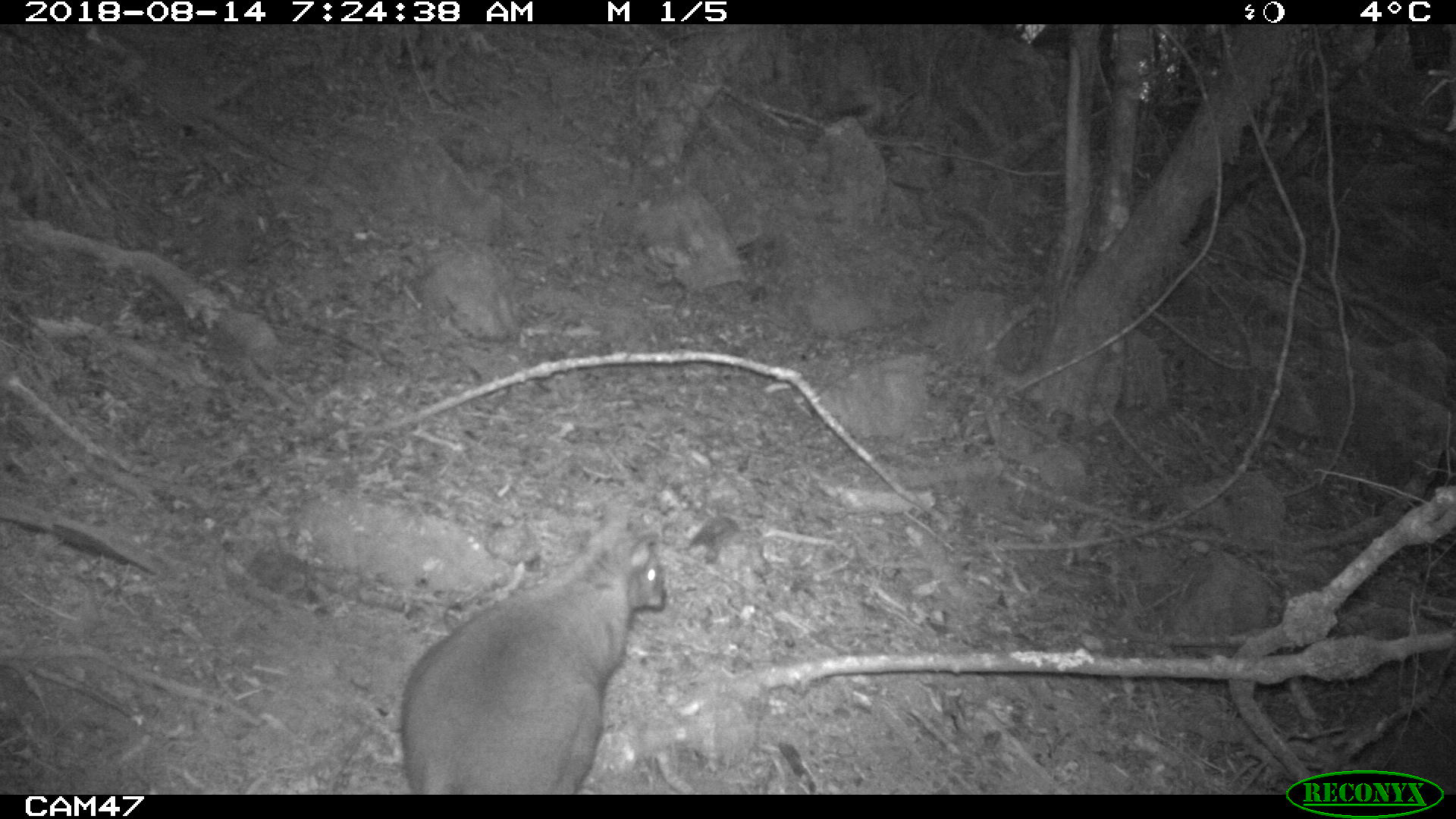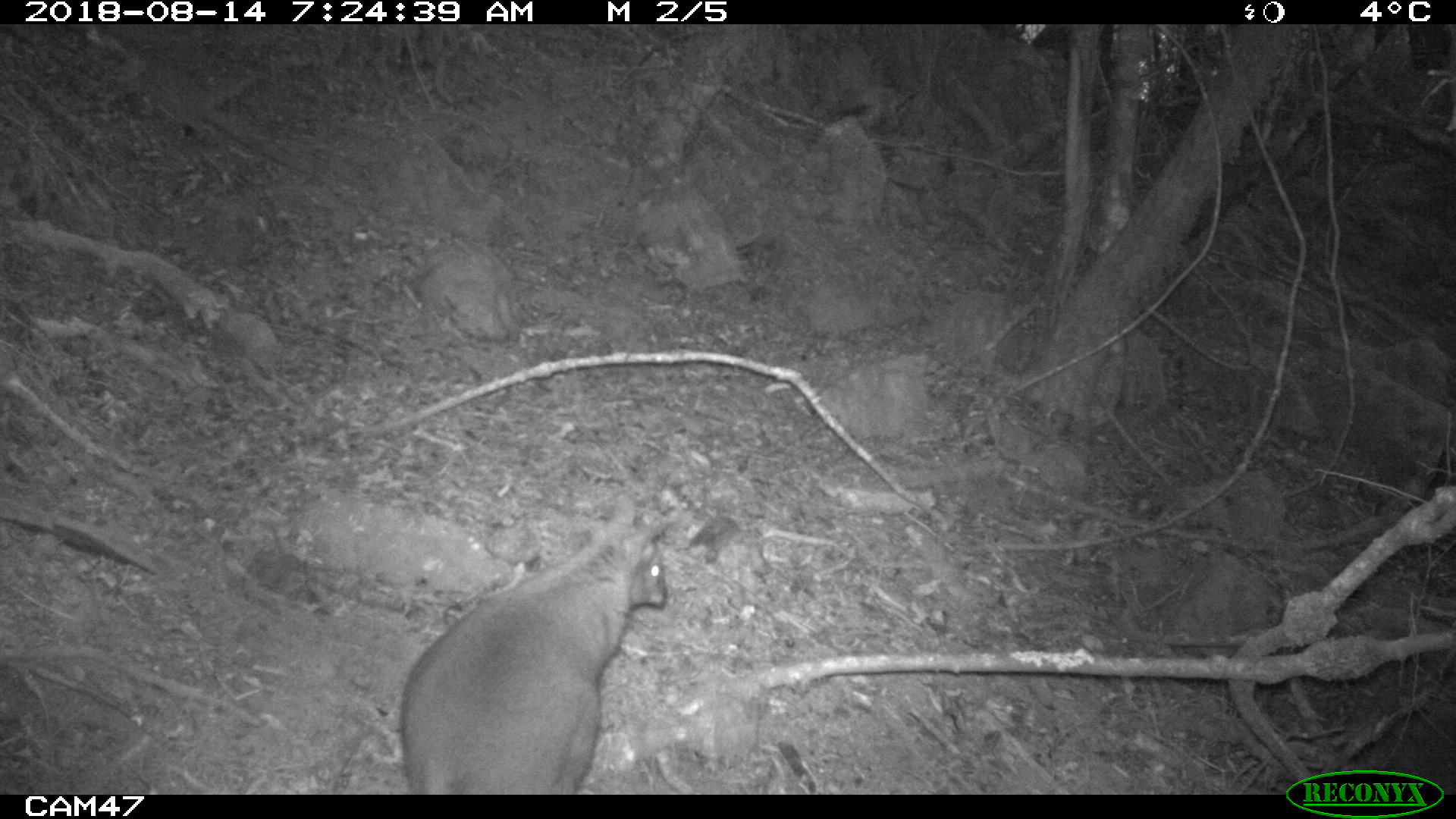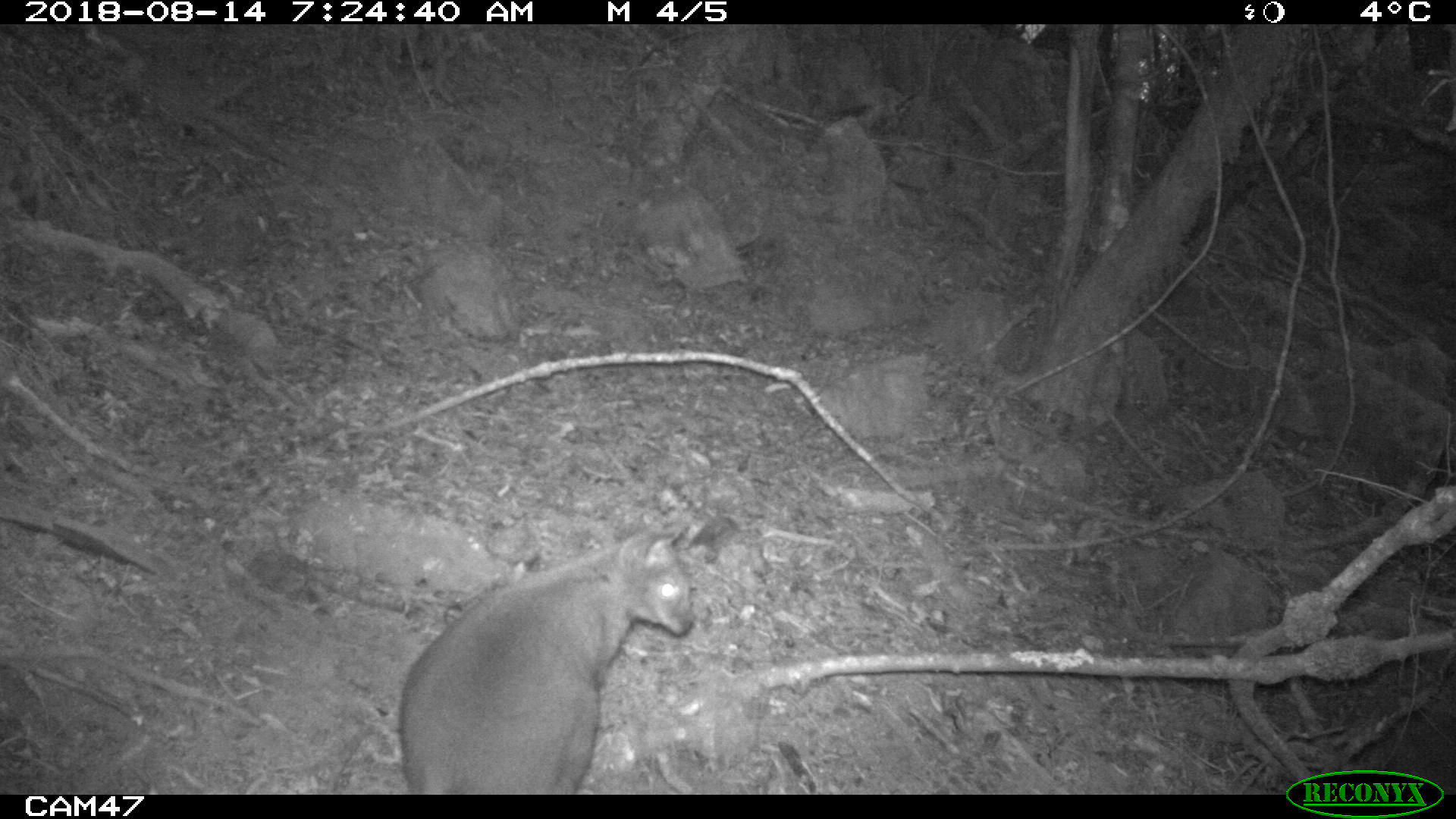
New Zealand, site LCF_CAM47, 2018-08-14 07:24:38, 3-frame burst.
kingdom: Animalia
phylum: Chordata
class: Mammalia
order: Diprotodontia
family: Macropodidae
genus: Notamacropus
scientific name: Notamacropus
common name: wallaby